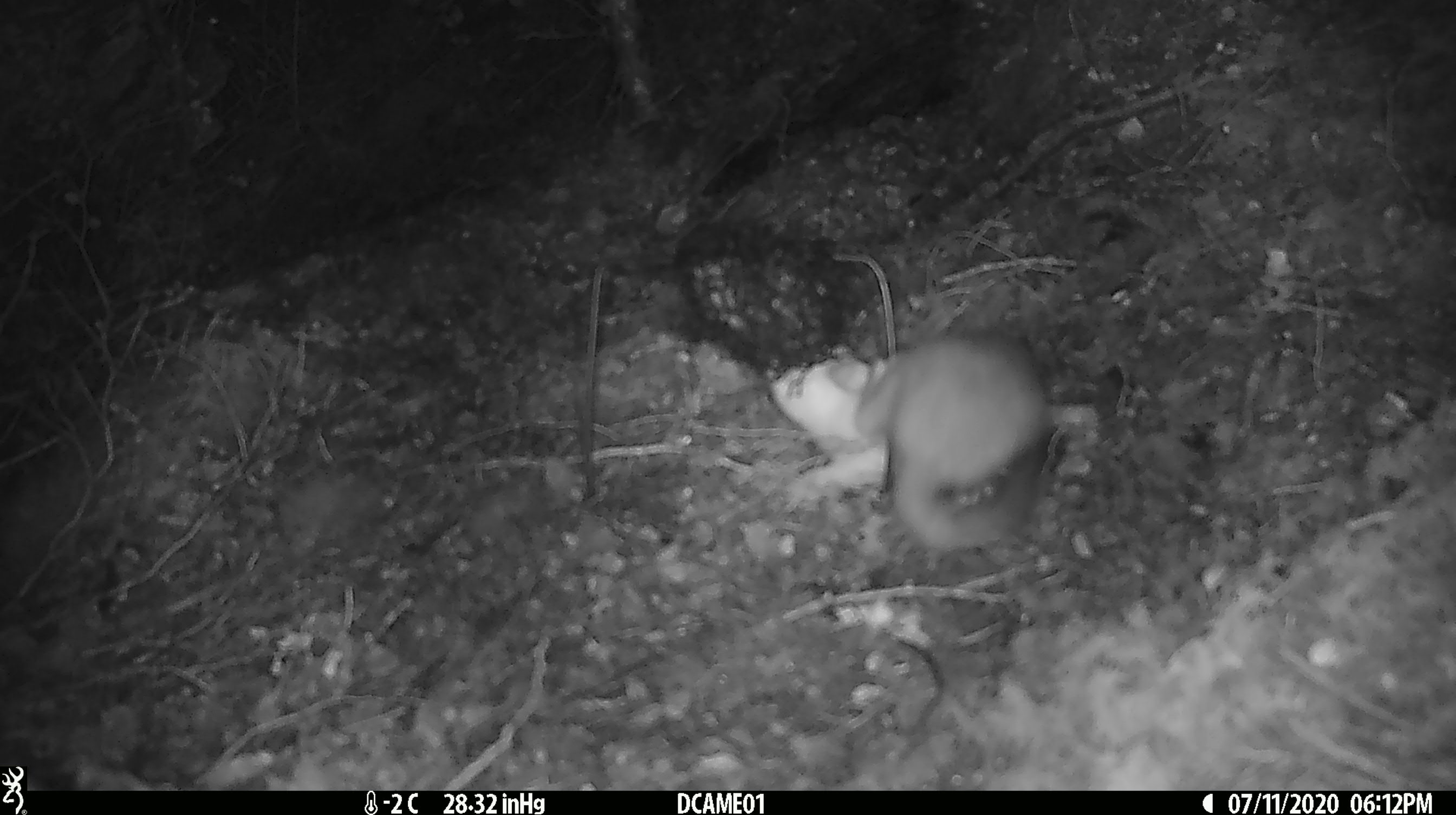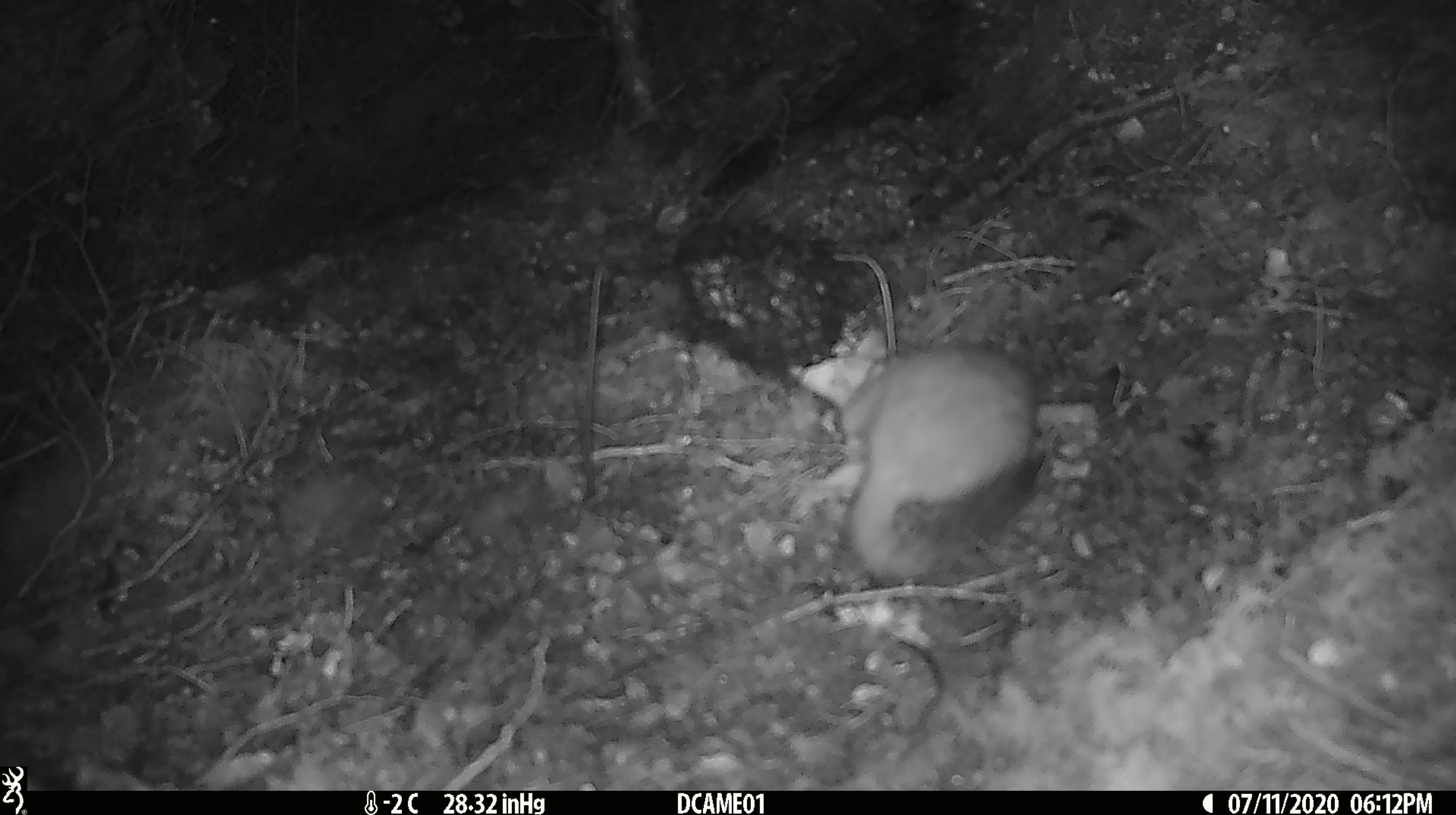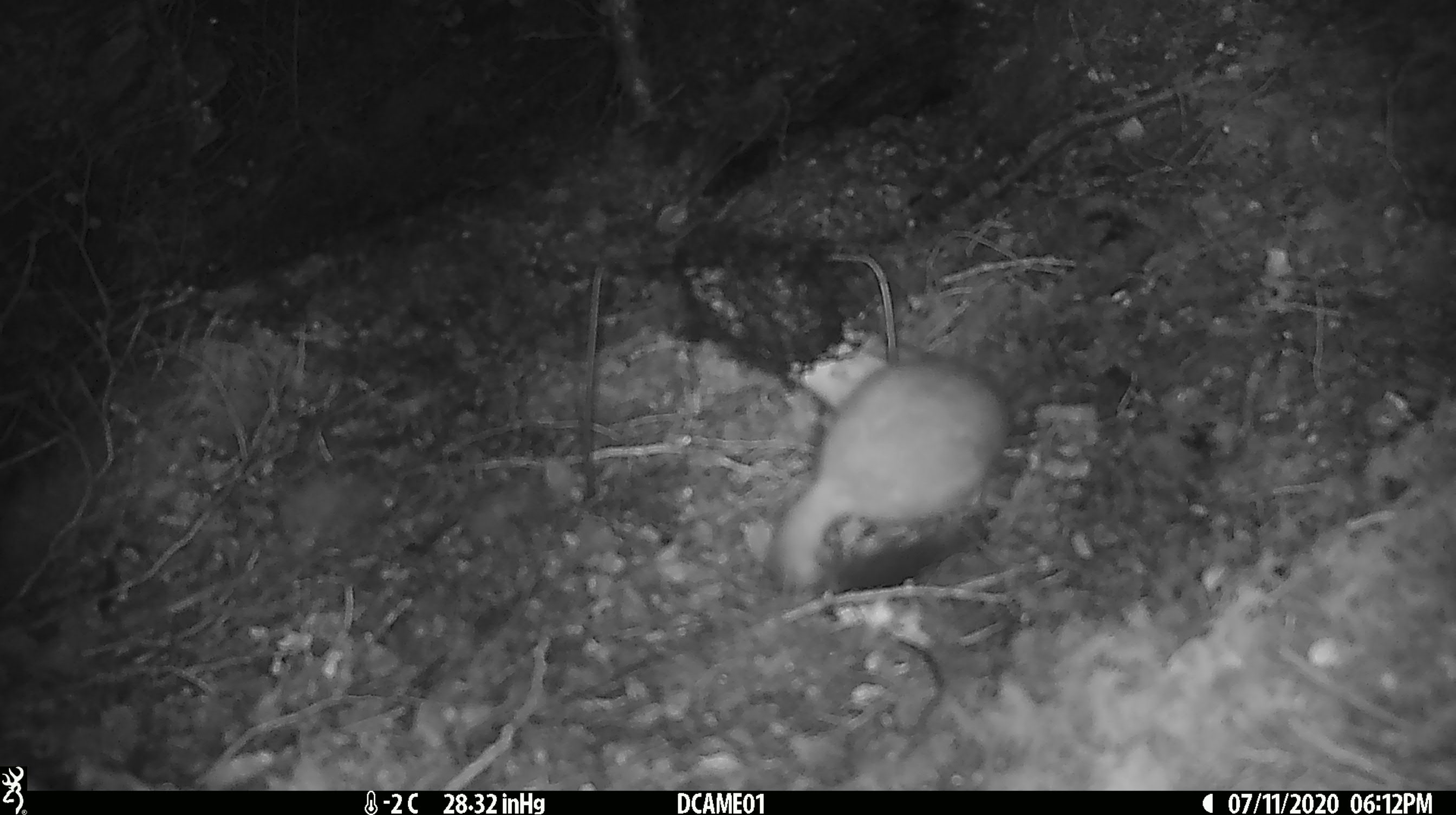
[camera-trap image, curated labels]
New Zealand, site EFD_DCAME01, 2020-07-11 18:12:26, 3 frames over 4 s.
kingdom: Animalia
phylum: Chordata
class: Mammalia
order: Carnivora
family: Mustelidae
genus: Mustela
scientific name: Mustela erminea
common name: stoat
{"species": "stoat (Mustela erminea)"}